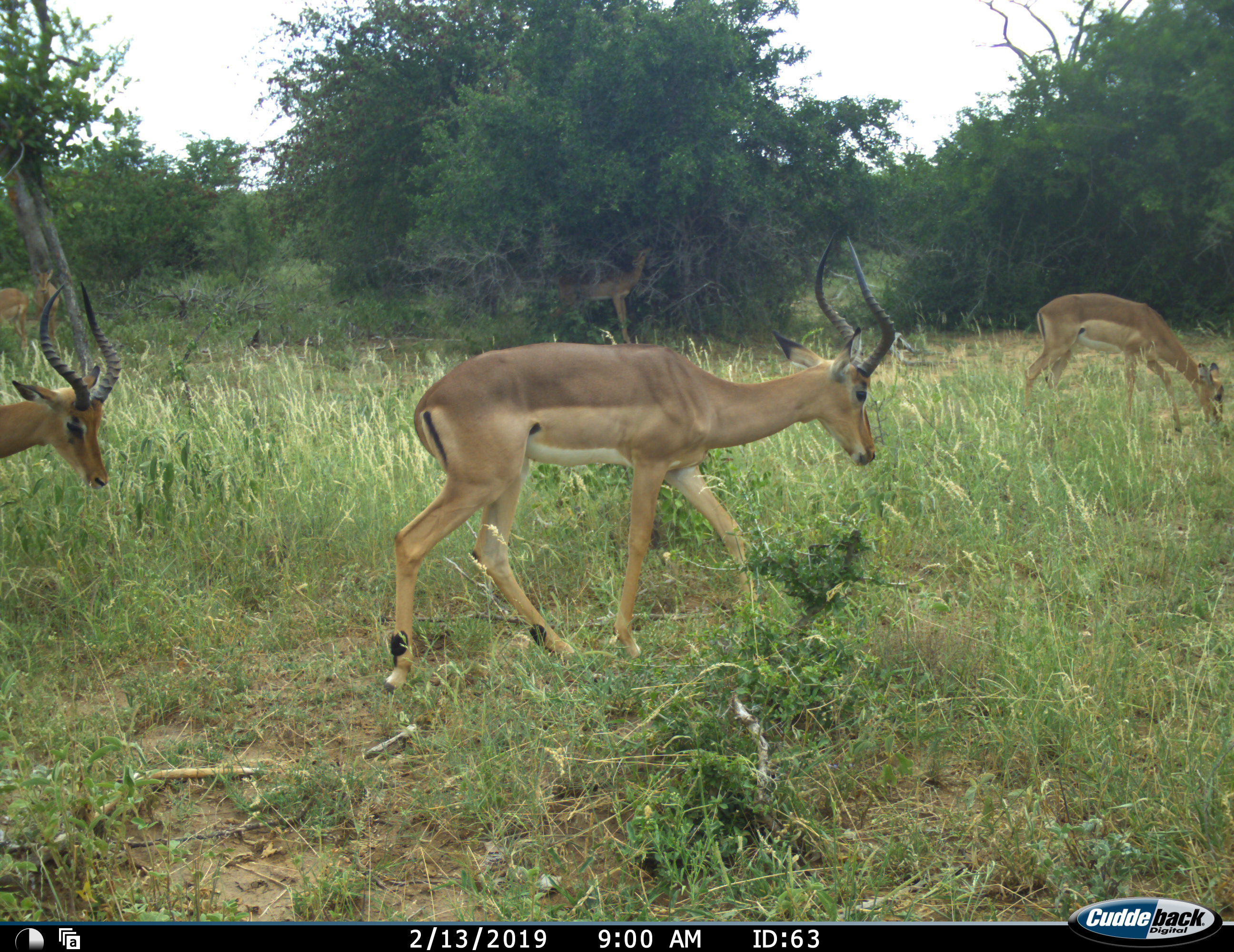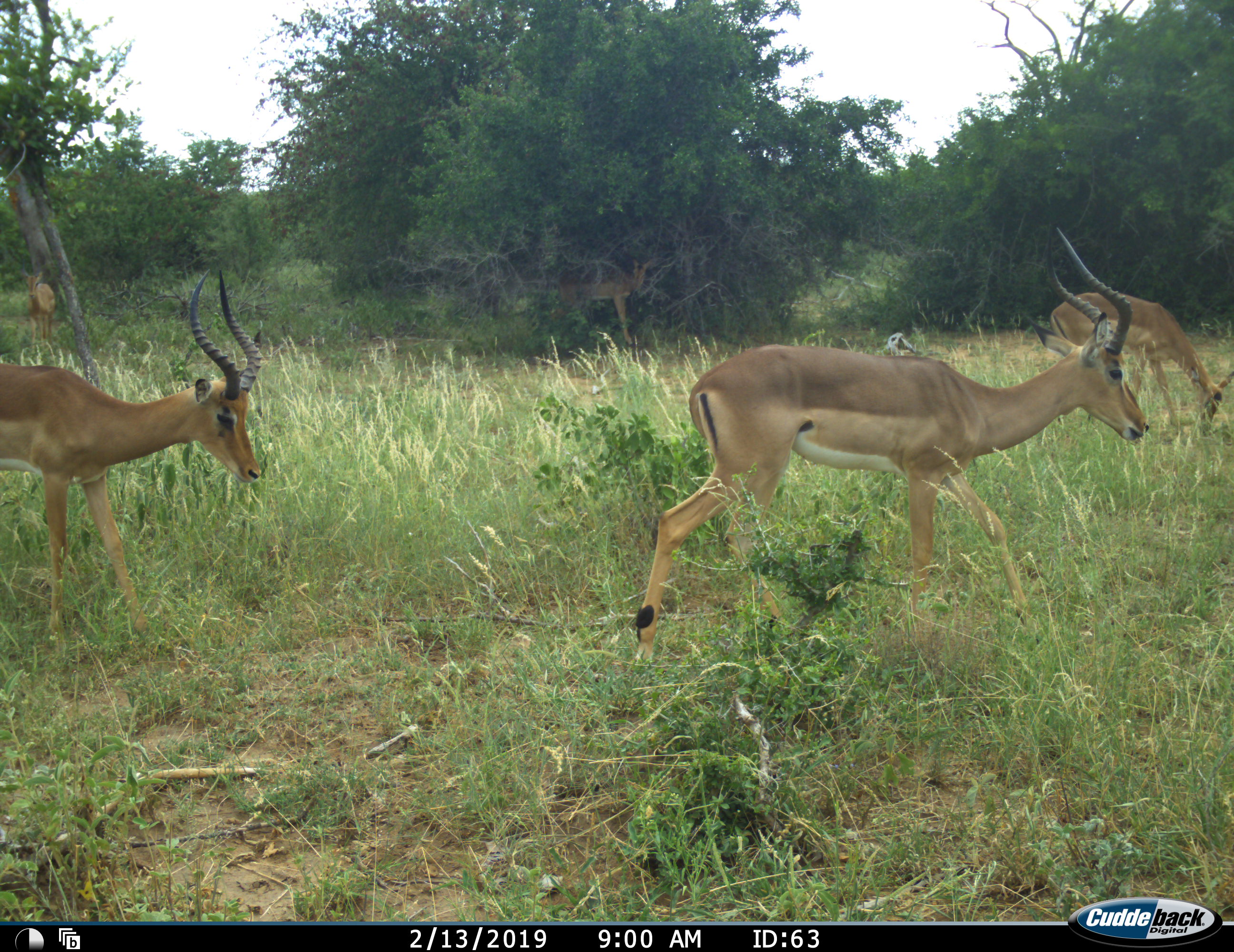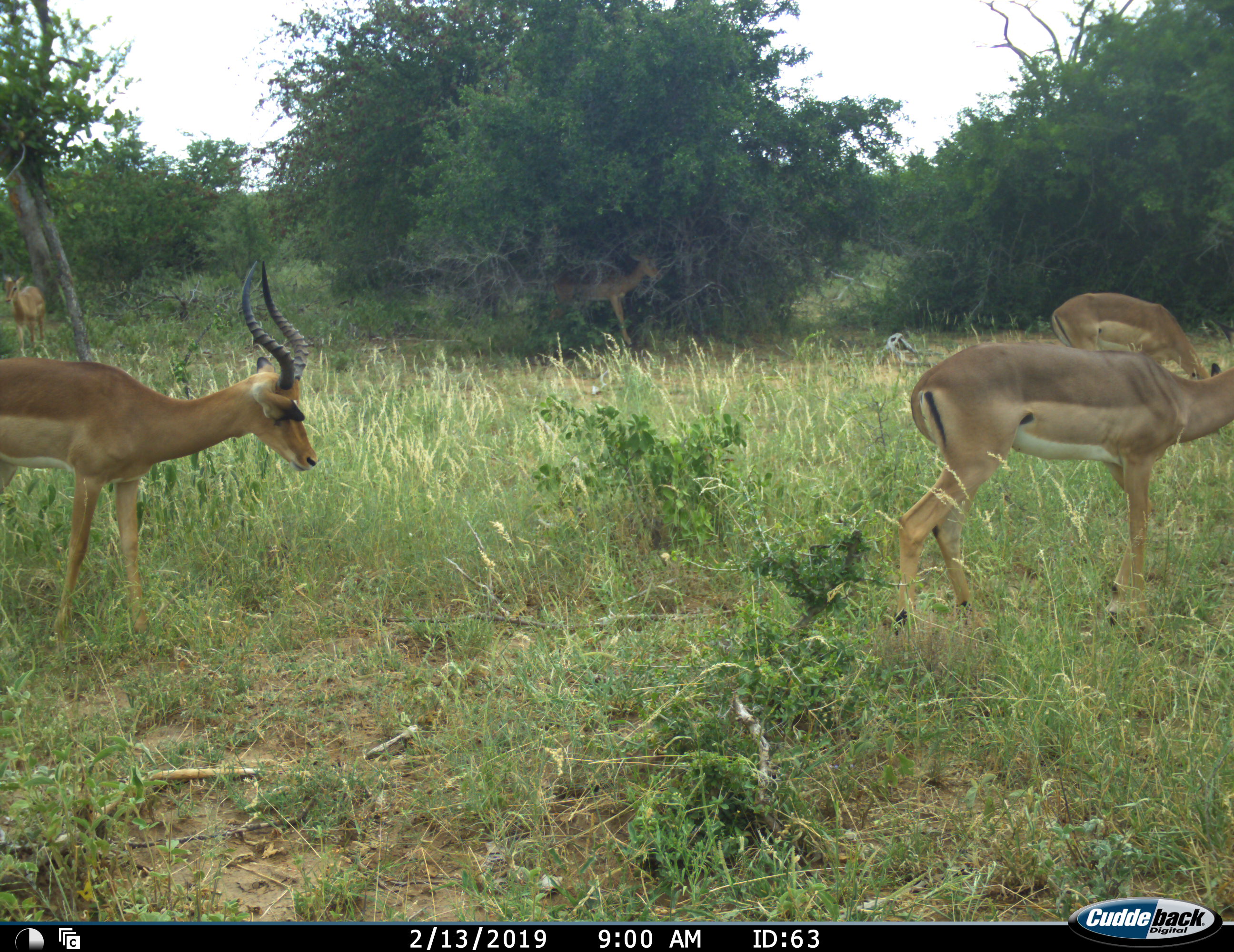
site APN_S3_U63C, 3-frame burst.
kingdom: Animalia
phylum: Chordata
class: Mammalia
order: Artiodactyla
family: Bovidae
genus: Aepyceros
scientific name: Aepyceros melampus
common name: impala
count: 6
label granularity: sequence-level